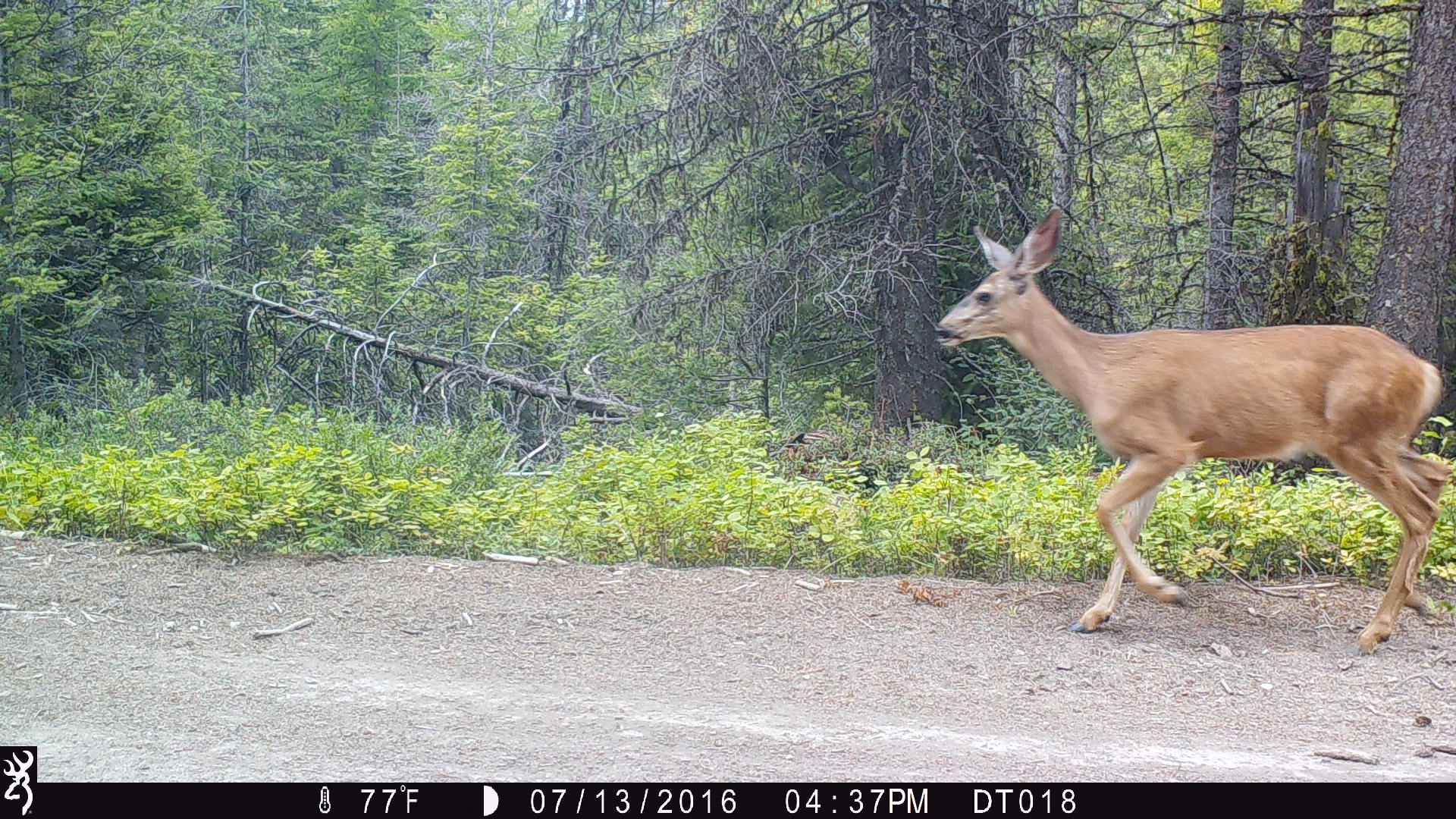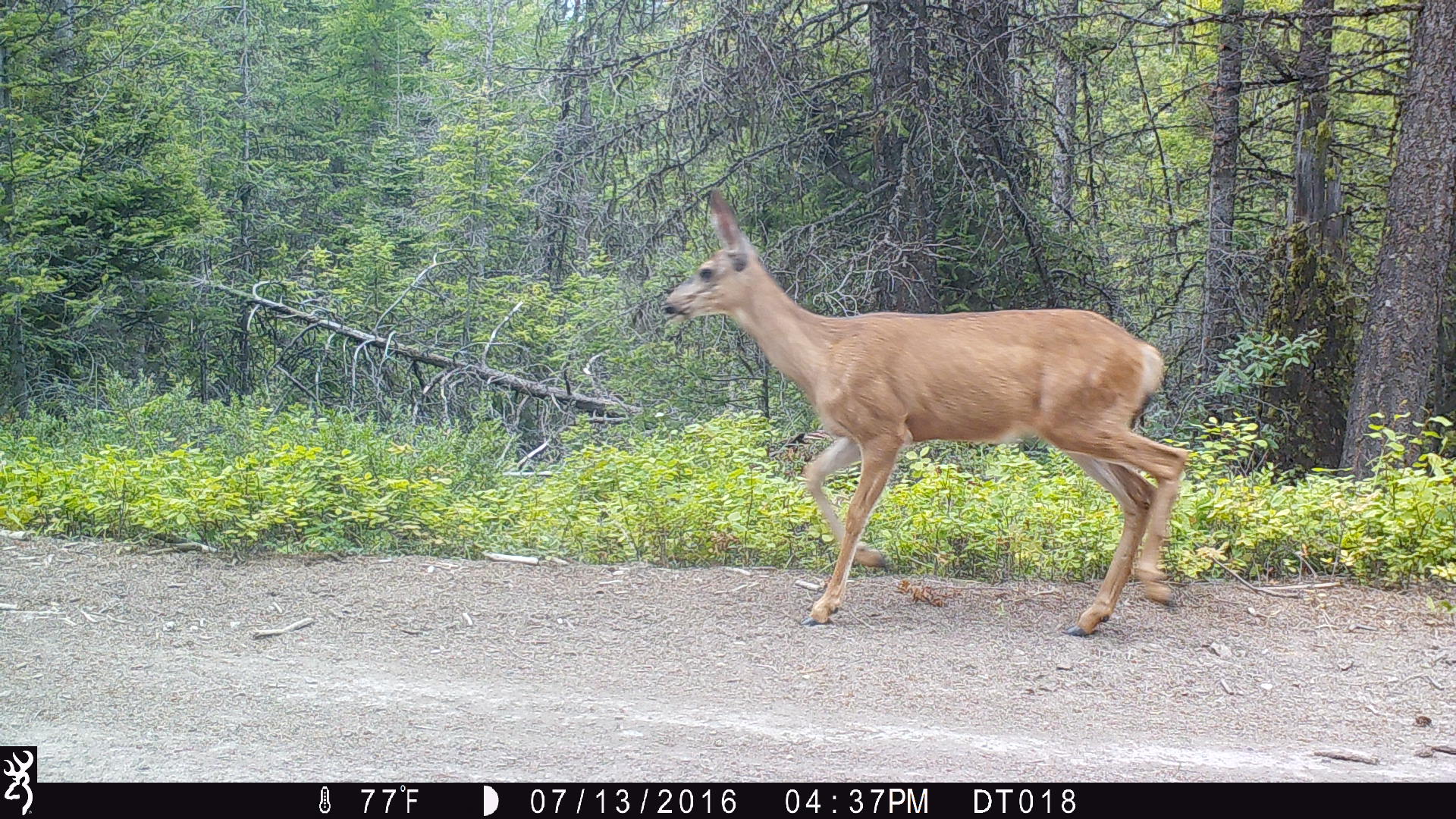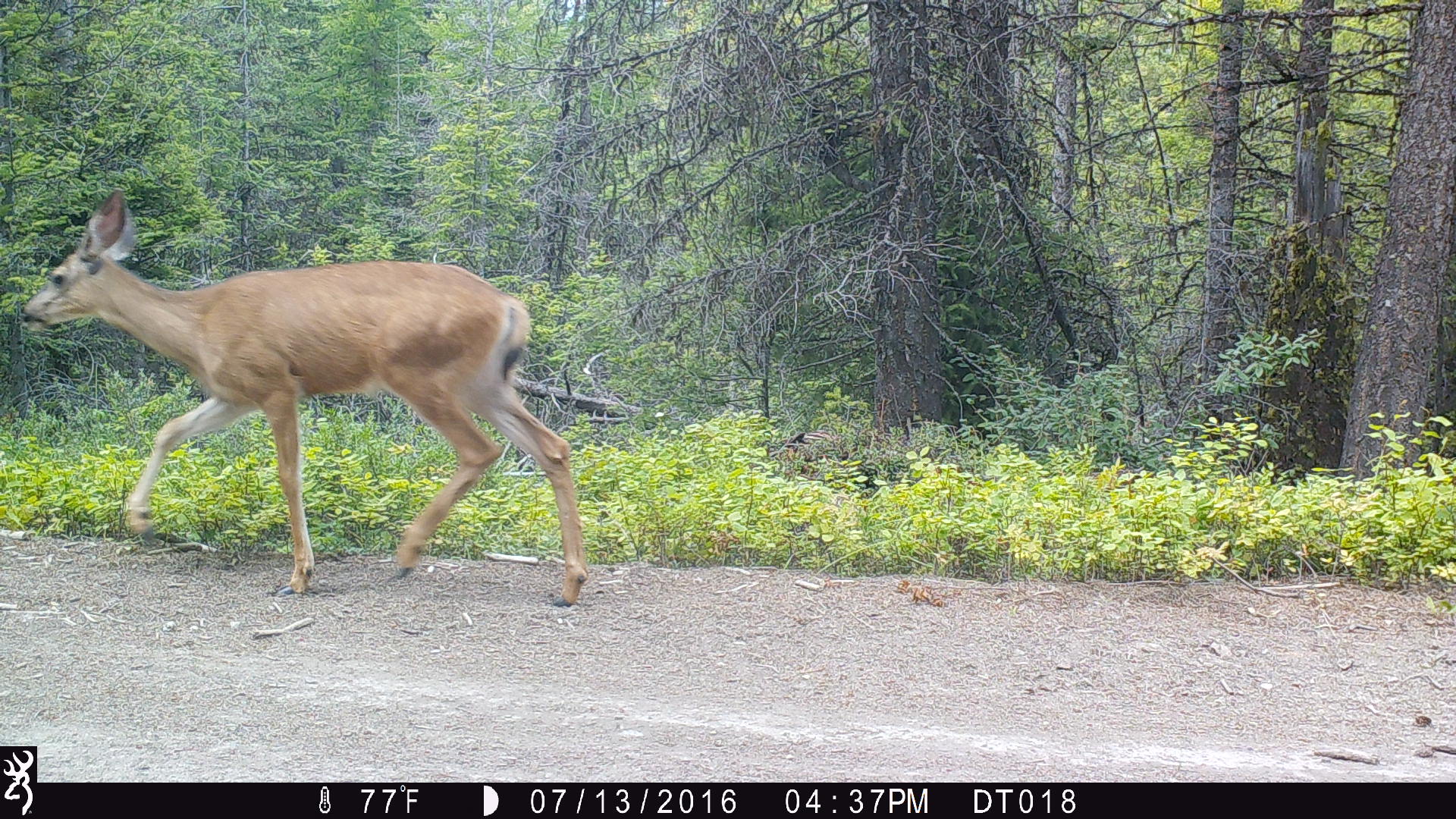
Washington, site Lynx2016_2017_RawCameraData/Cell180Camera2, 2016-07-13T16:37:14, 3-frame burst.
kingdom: Animalia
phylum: Chordata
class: Mammalia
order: Artiodactyla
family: Cervidae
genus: Odocoileus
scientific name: Odocoileus hemionus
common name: mule deer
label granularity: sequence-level